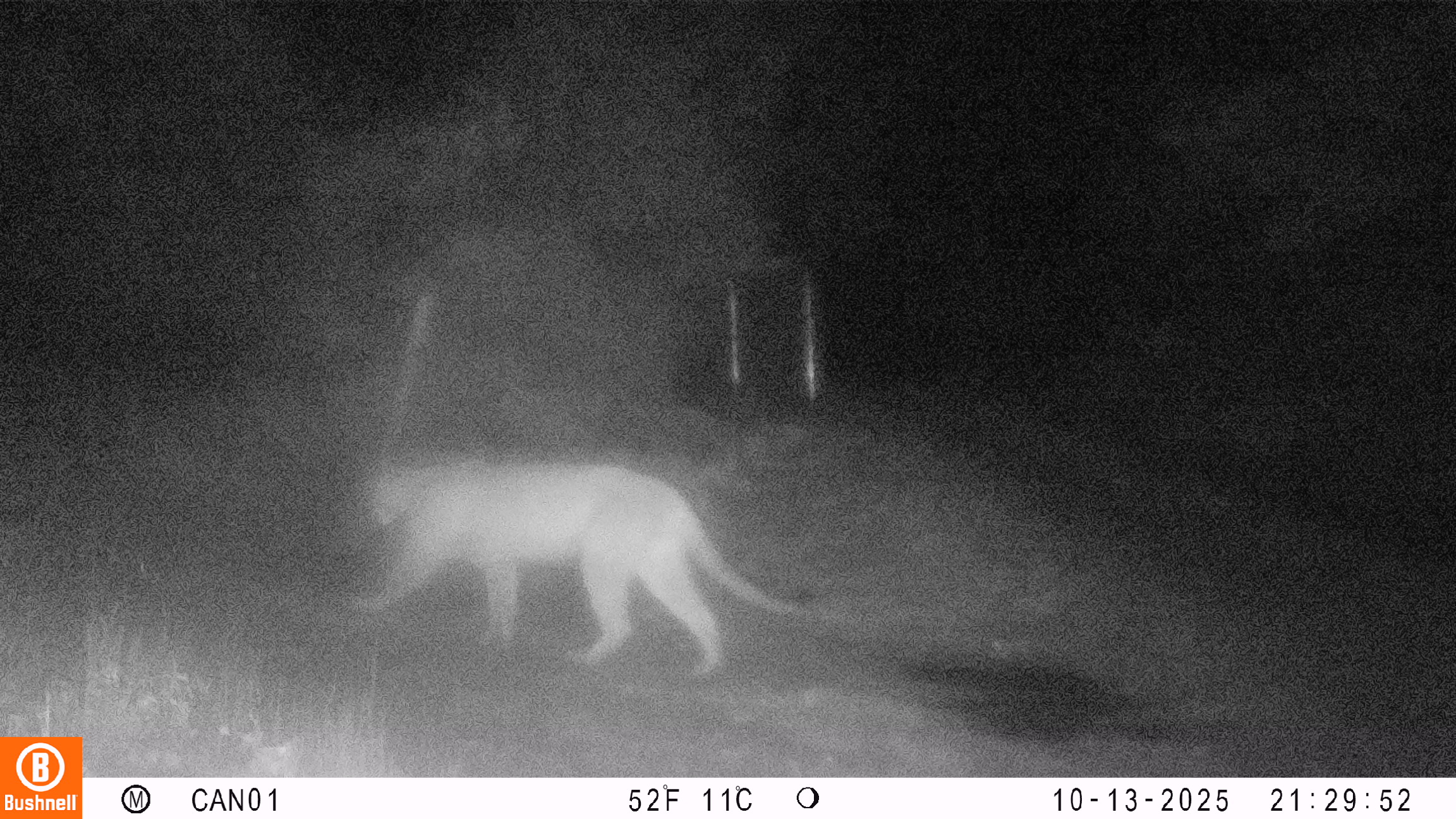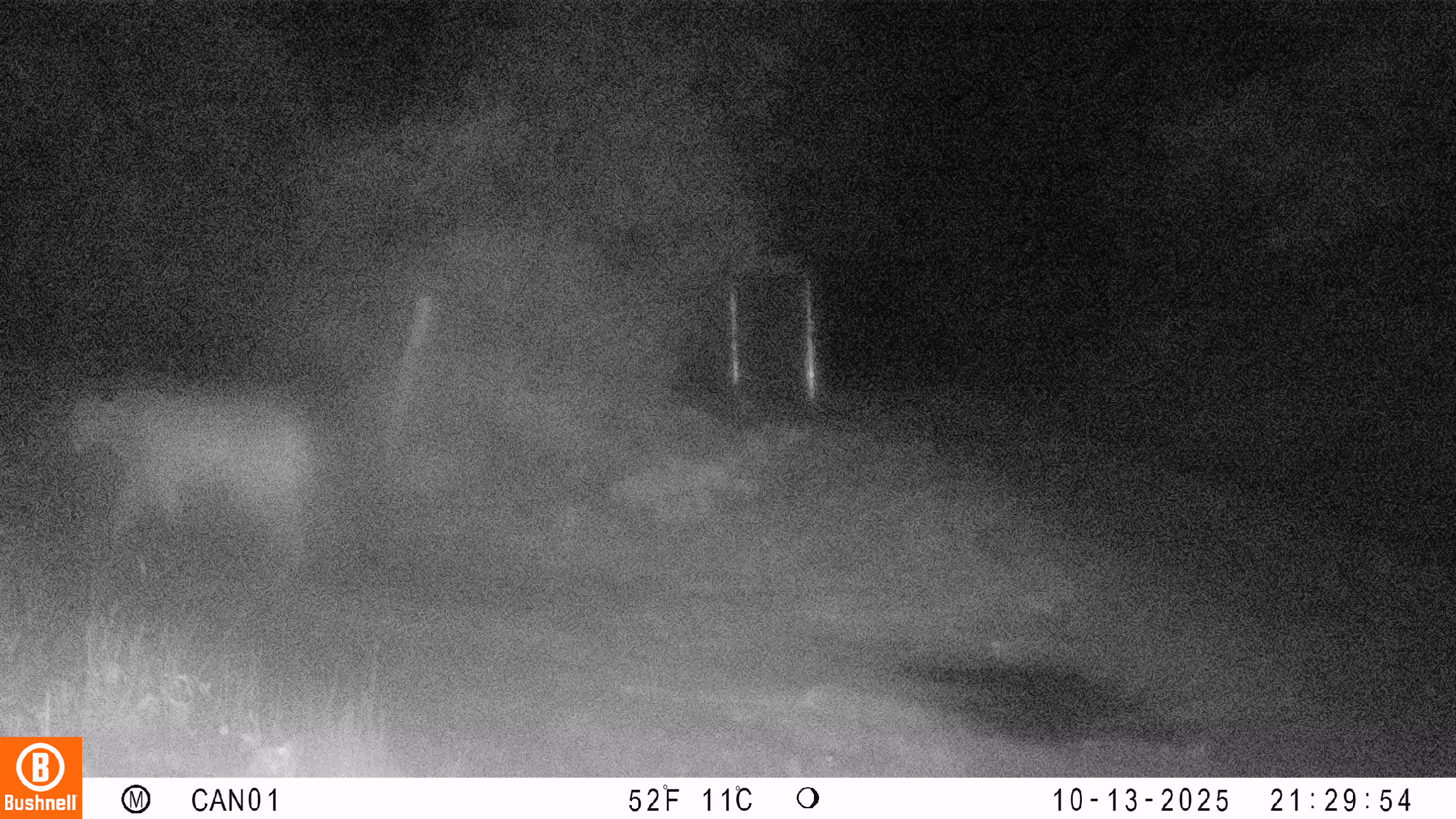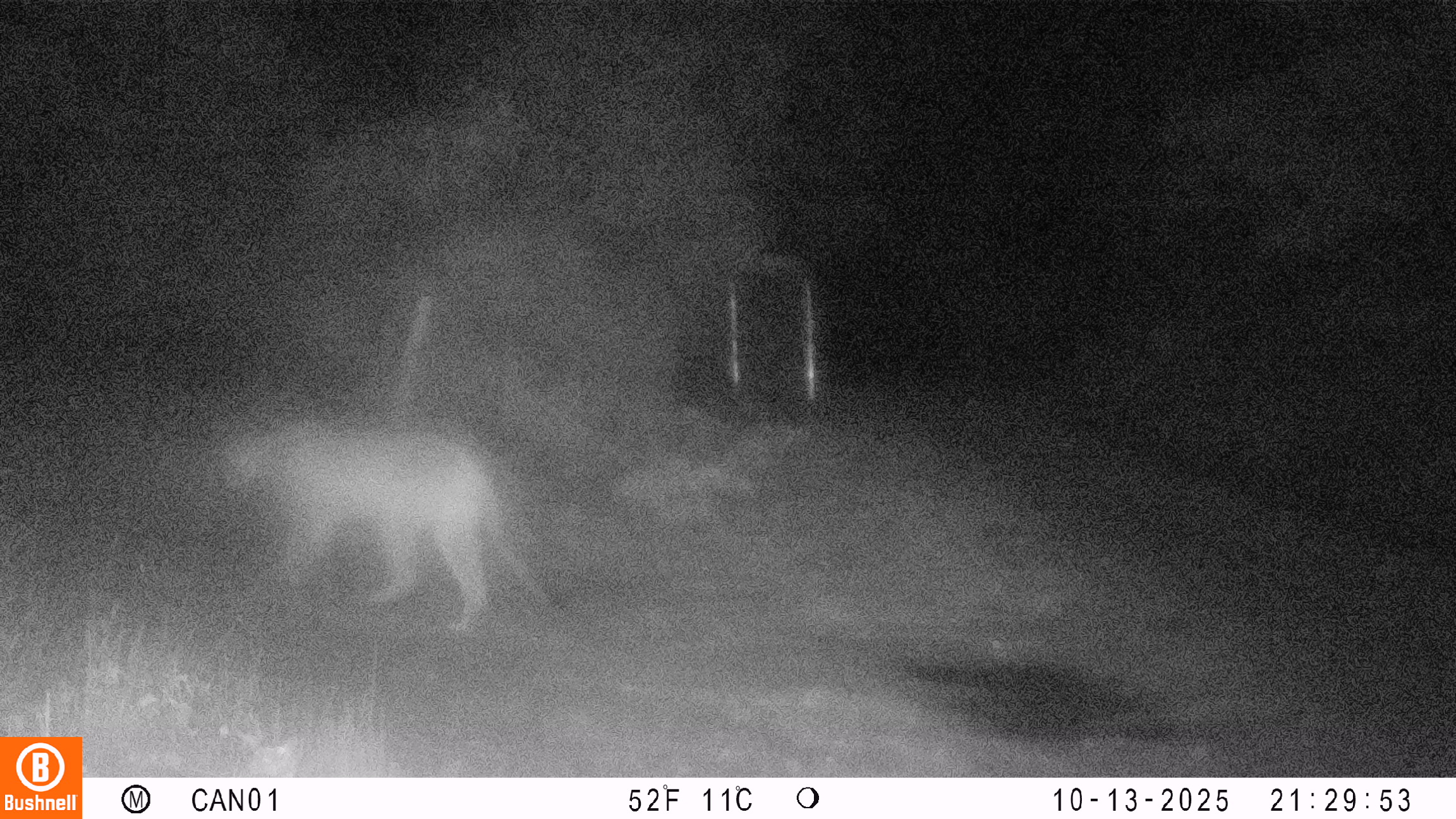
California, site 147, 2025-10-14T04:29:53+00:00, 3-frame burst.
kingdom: Animalia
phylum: Chordata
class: Mammalia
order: Carnivora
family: Felidae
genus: Puma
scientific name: Puma concolor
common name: puma